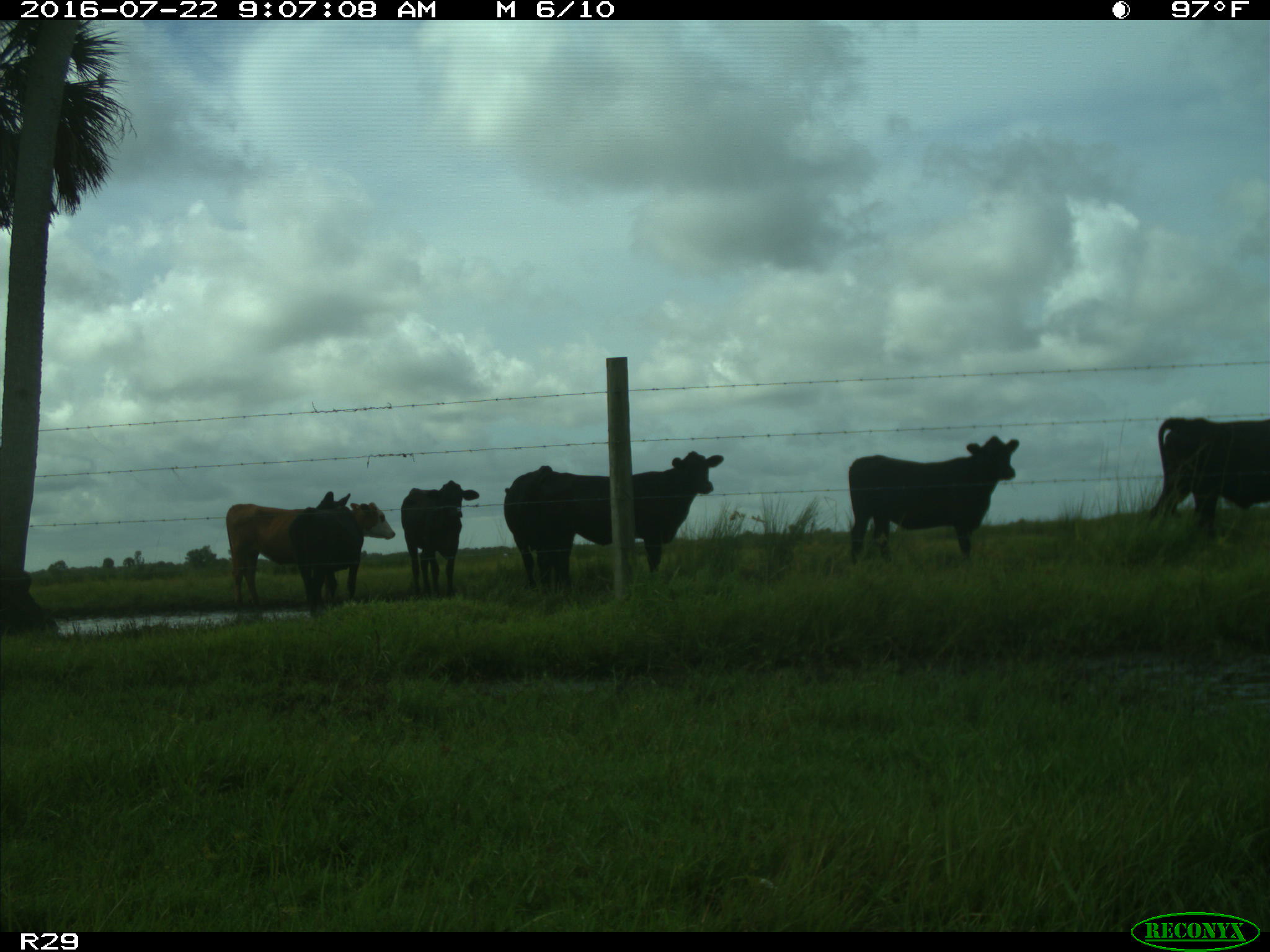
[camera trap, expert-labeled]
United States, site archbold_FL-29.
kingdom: Animalia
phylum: Chordata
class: Mammalia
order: Artiodactyla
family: Bovidae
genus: Bos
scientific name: Bos taurus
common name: domestic cow